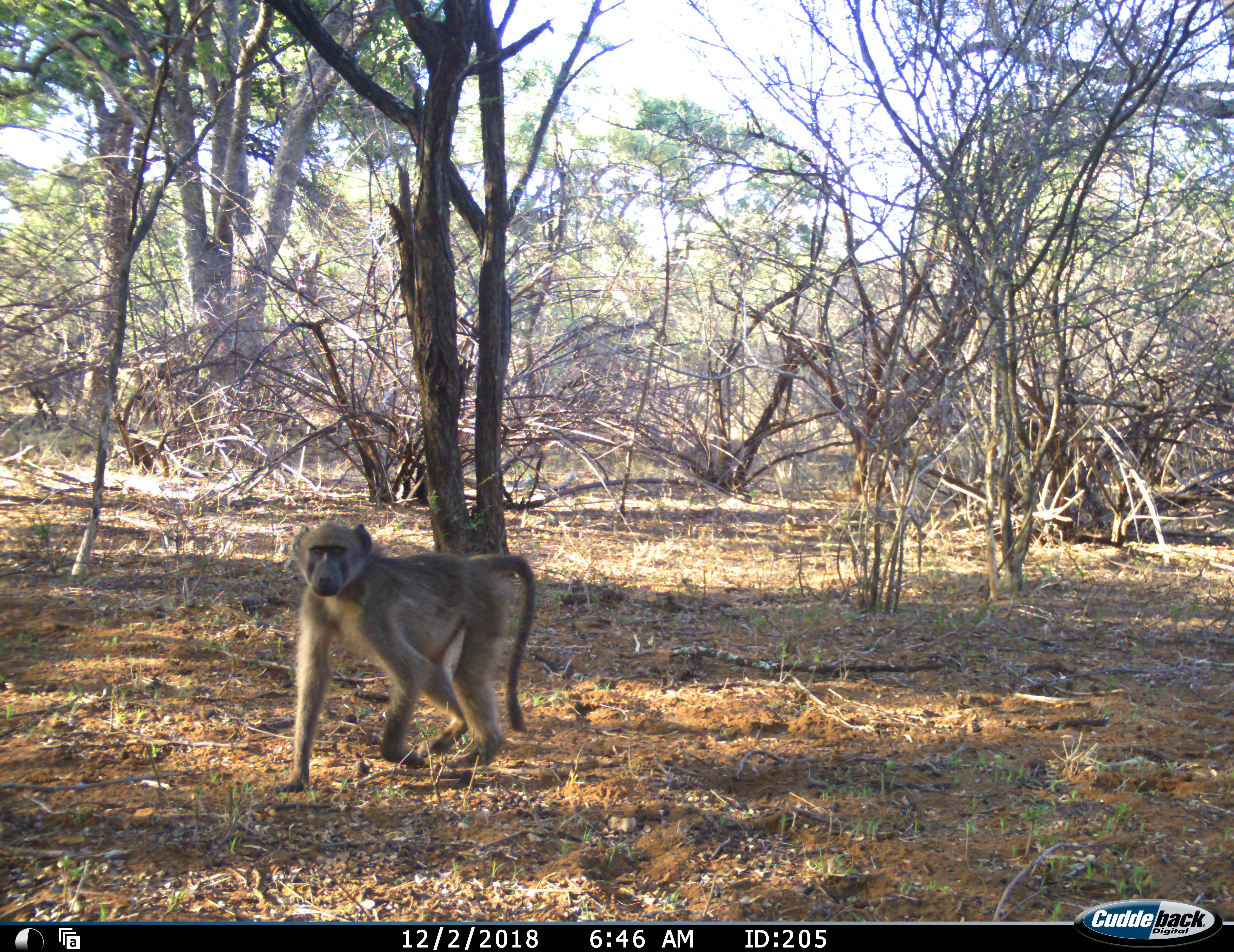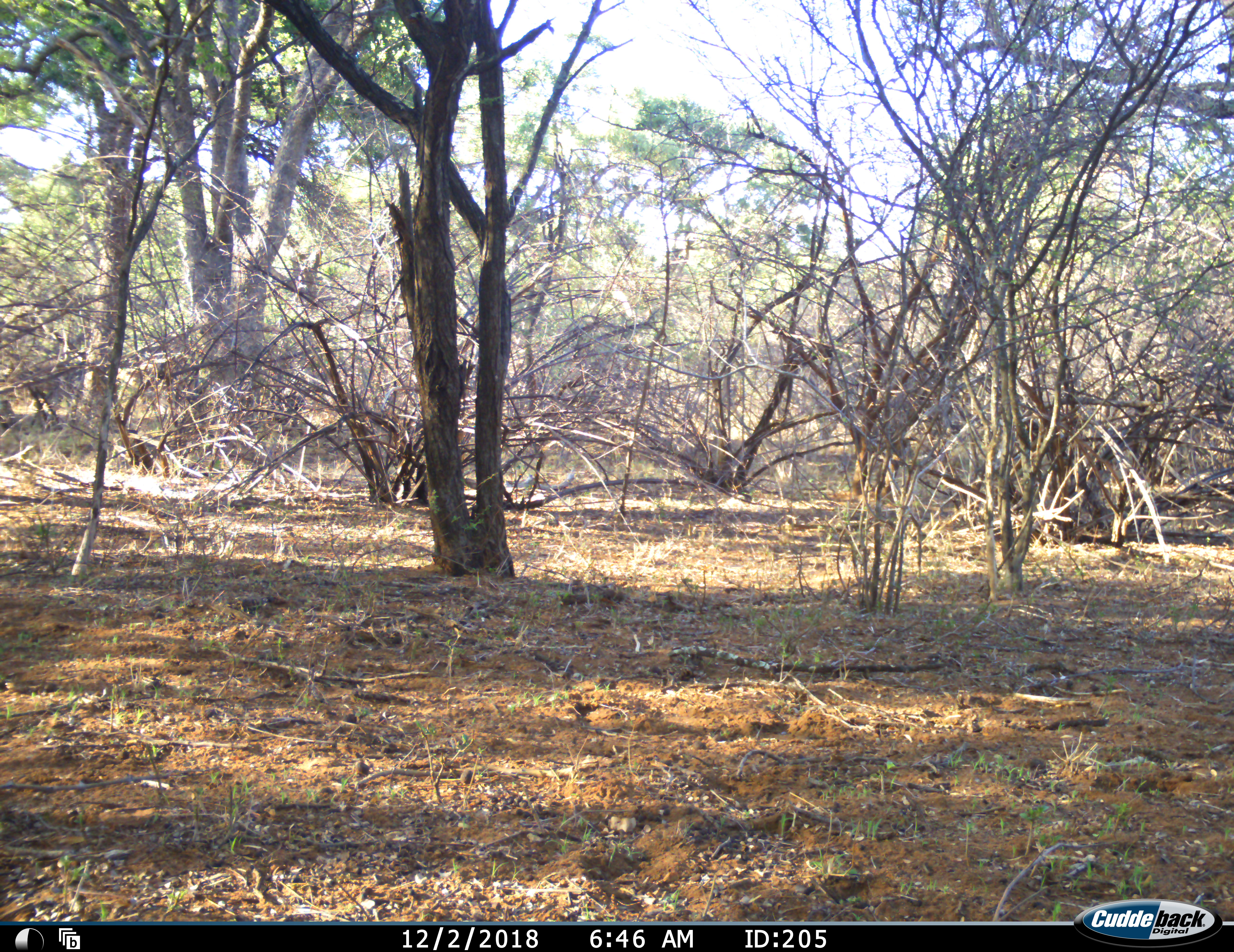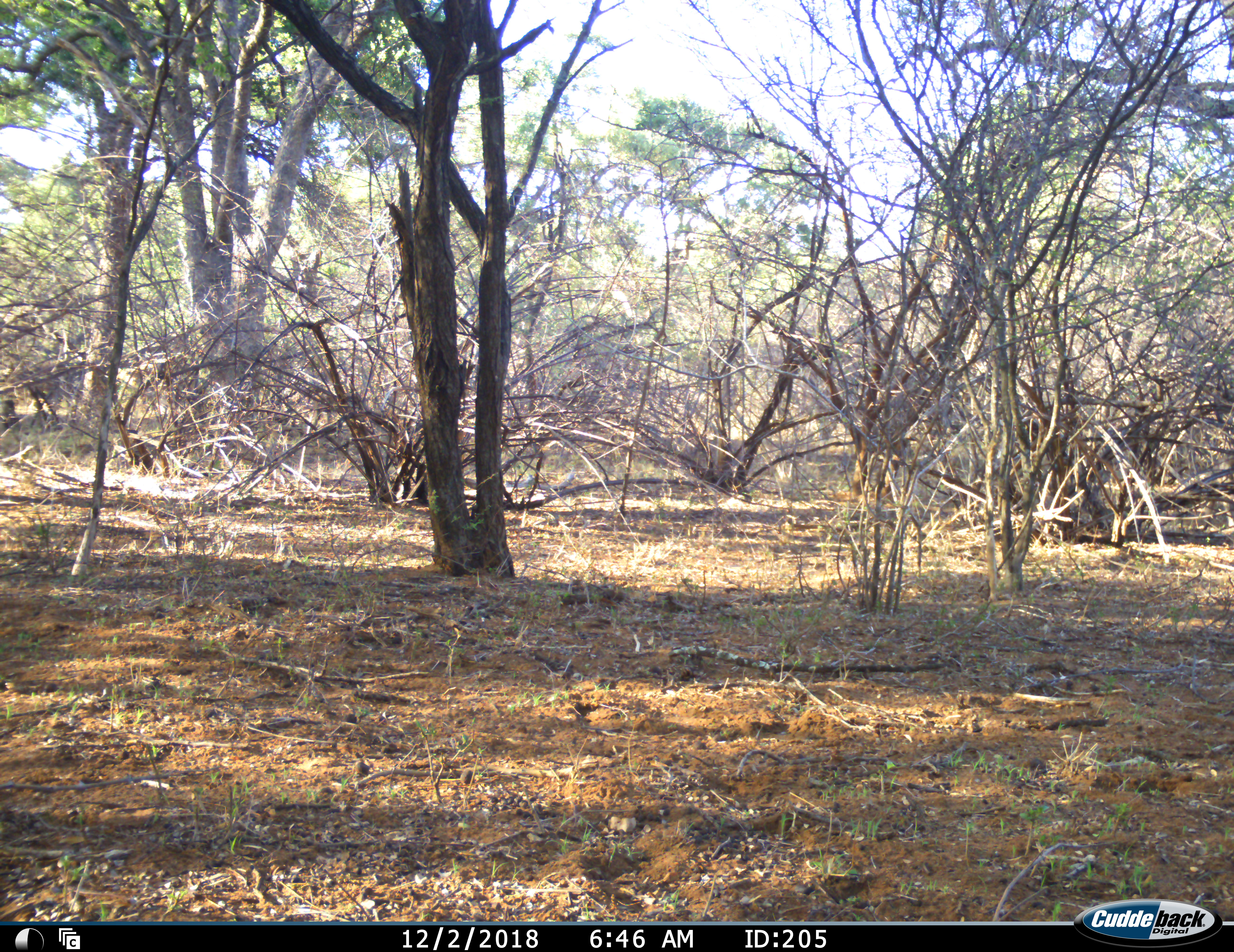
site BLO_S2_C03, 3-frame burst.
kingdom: Animalia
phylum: Chordata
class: Mammalia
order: Primates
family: Cercopithecidae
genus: Papio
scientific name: Papio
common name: baboon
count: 1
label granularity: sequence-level